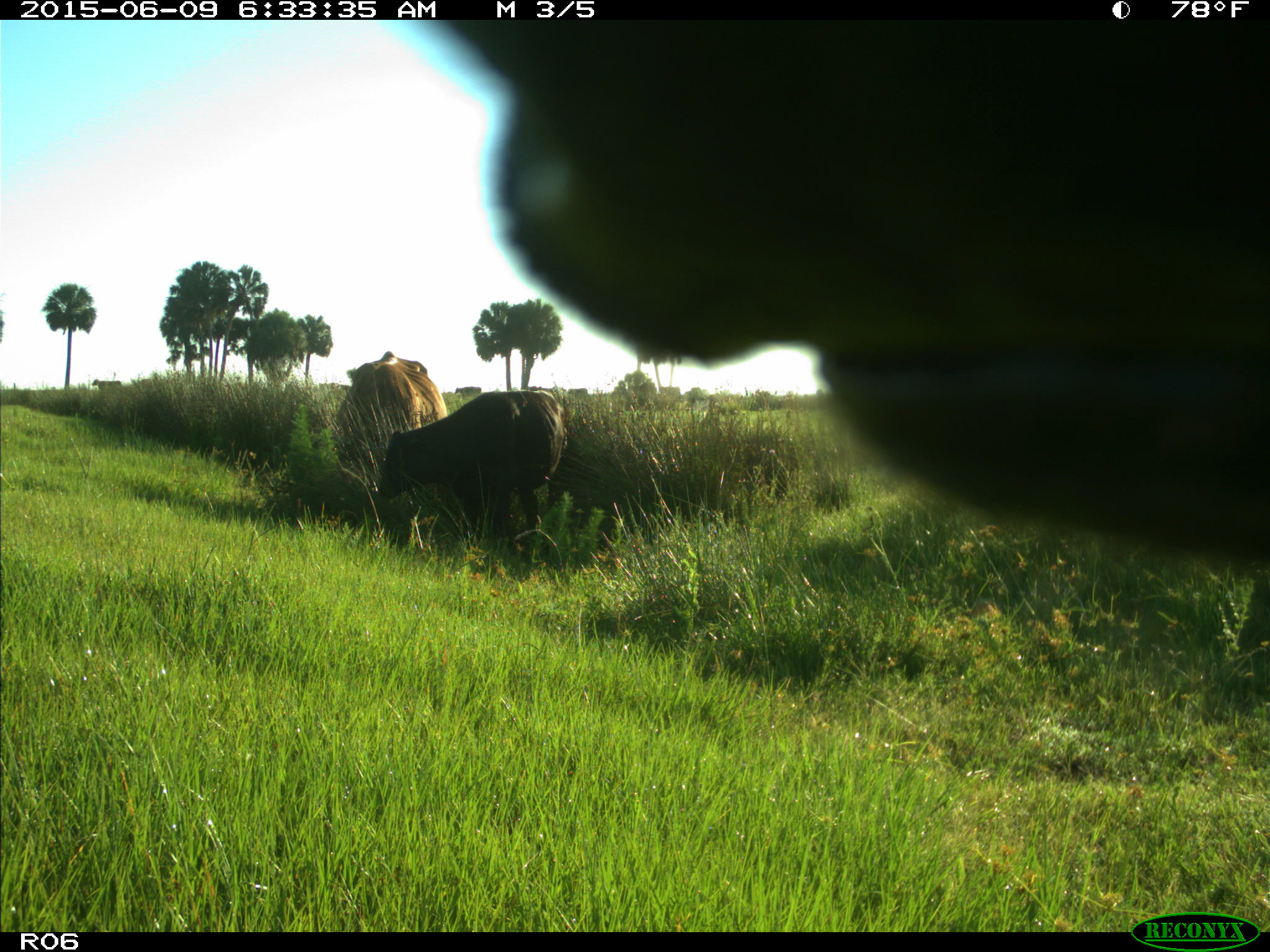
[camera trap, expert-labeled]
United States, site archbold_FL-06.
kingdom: Animalia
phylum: Chordata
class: Mammalia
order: Artiodactyla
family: Bovidae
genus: Bos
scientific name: Bos taurus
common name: domestic cow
Bos taurus (domestic cow).